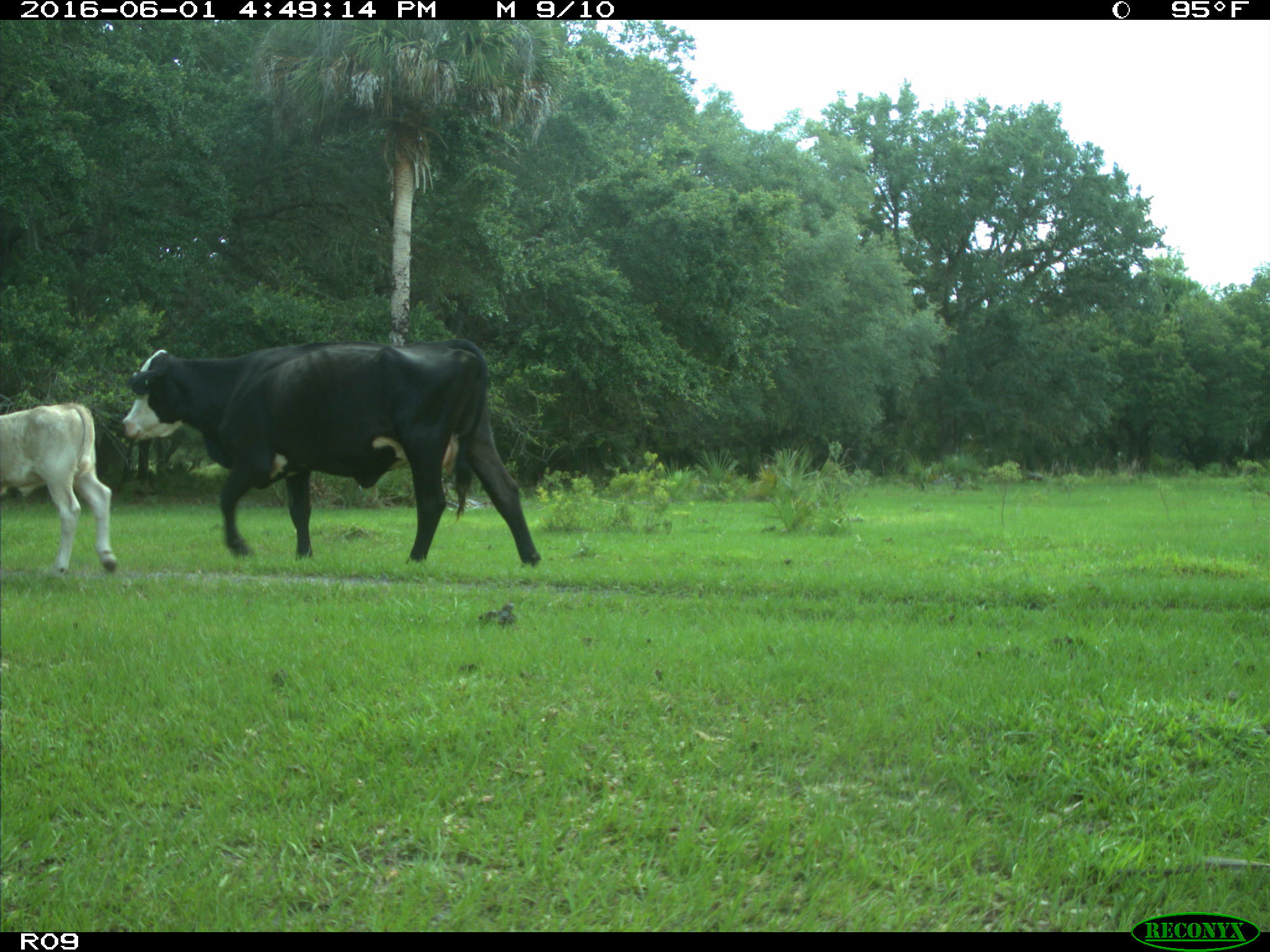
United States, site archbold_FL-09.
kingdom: Animalia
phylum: Chordata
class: Mammalia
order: Artiodactyla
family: Bovidae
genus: Bos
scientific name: Bos taurus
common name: domestic cow